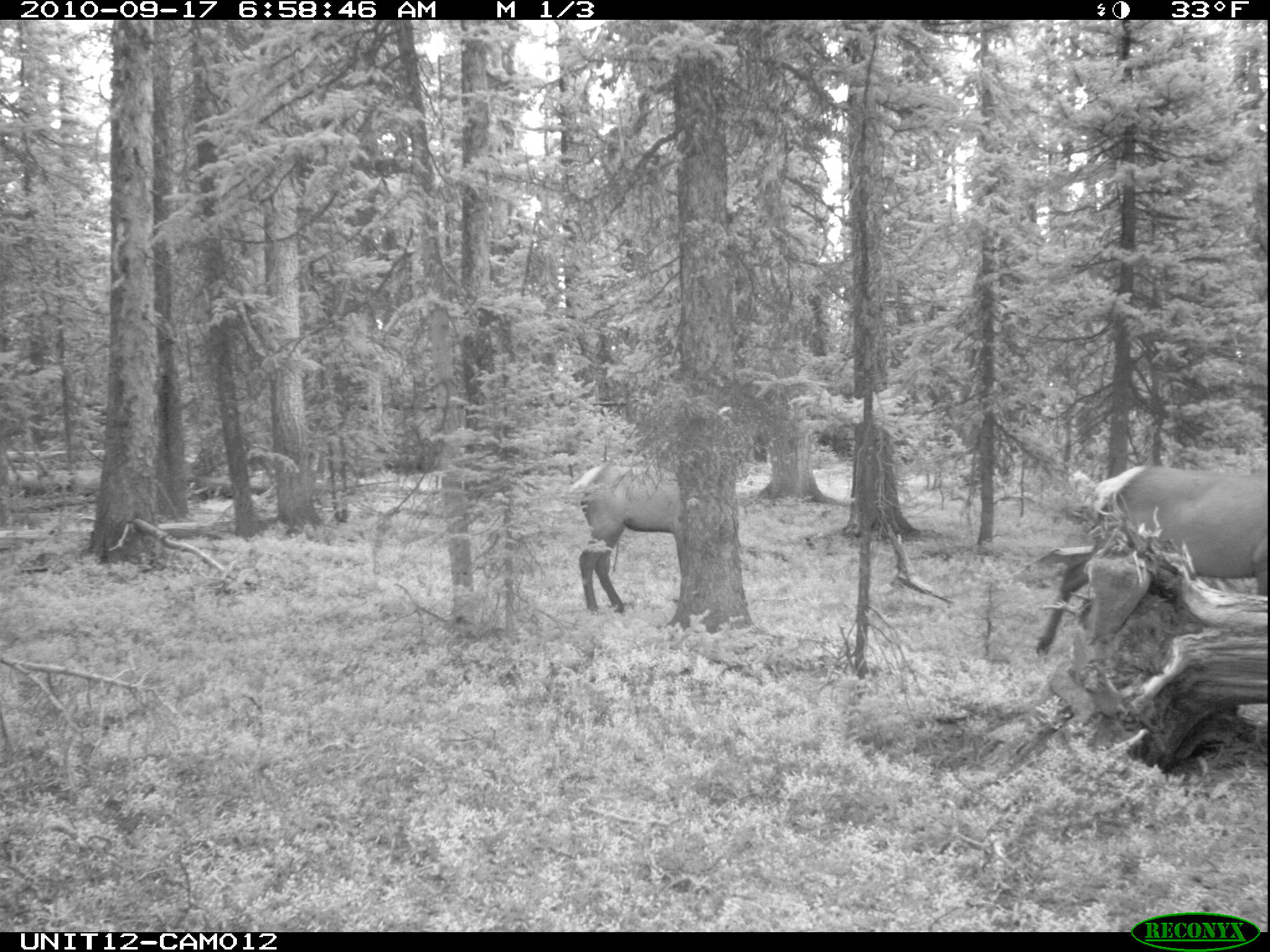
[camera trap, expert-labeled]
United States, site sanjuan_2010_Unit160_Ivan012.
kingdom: Animalia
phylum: Chordata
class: Mammalia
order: Artiodactyla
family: Cervidae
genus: Cervus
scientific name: Cervus elaphus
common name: red deer